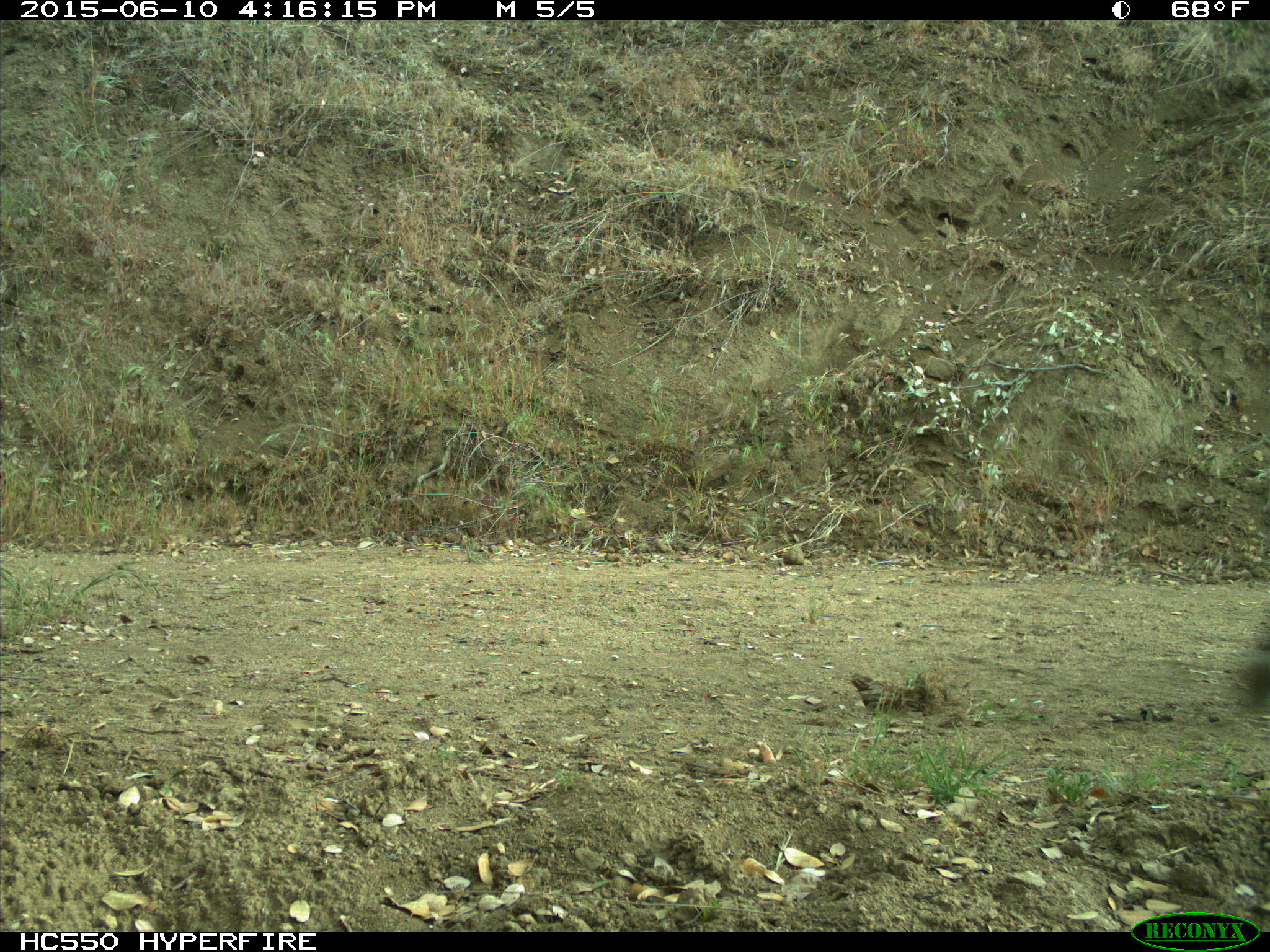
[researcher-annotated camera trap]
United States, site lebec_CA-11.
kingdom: Animalia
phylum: Chordata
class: Mammalia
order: Artiodactyla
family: Bovidae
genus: Bos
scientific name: Bos taurus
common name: domestic cow